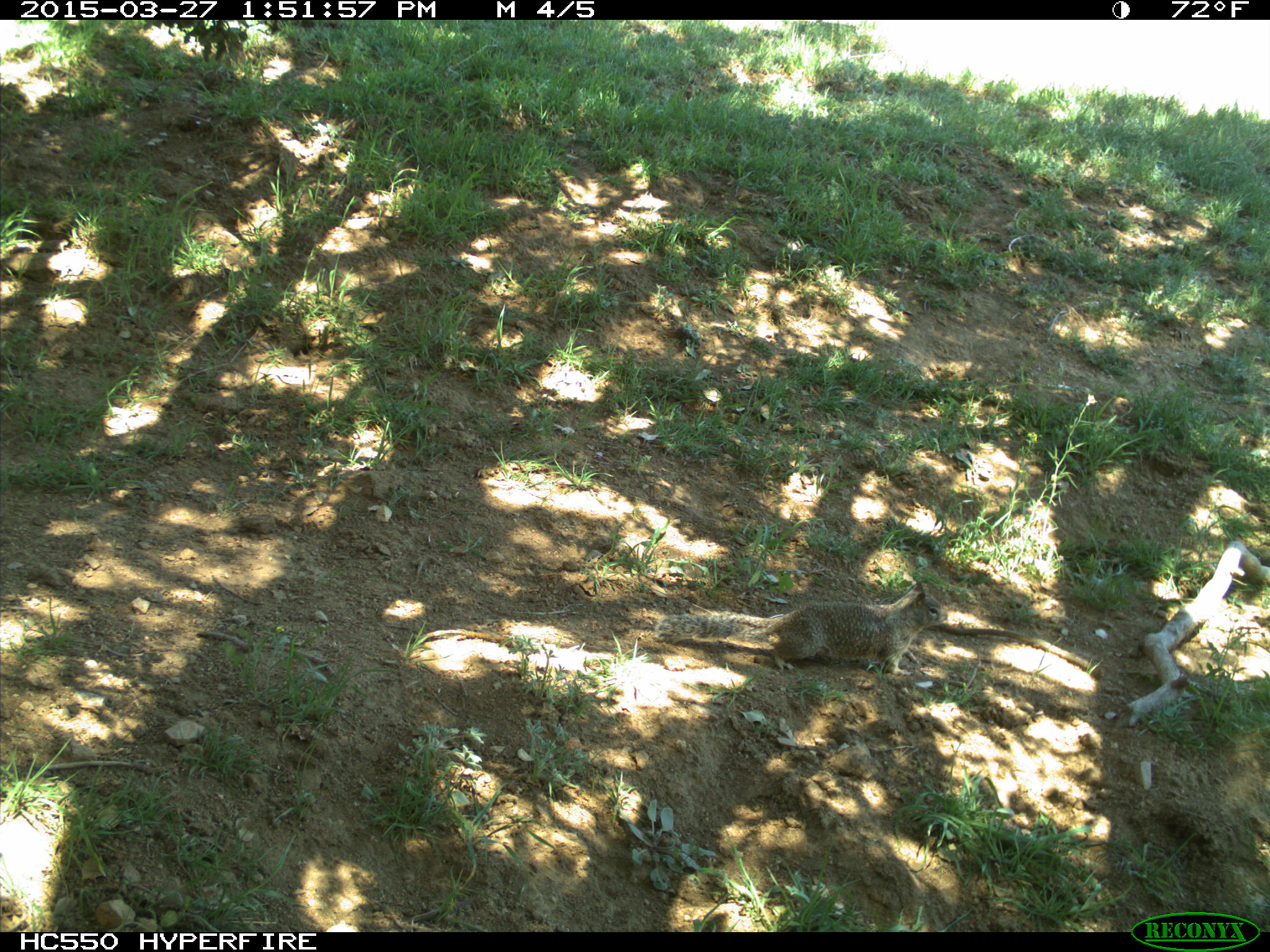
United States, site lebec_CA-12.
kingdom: Animalia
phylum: Chordata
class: Mammalia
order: Rodentia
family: Sciuridae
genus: Otospermophilus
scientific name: Otospermophilus beecheyi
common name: california ground squirrel